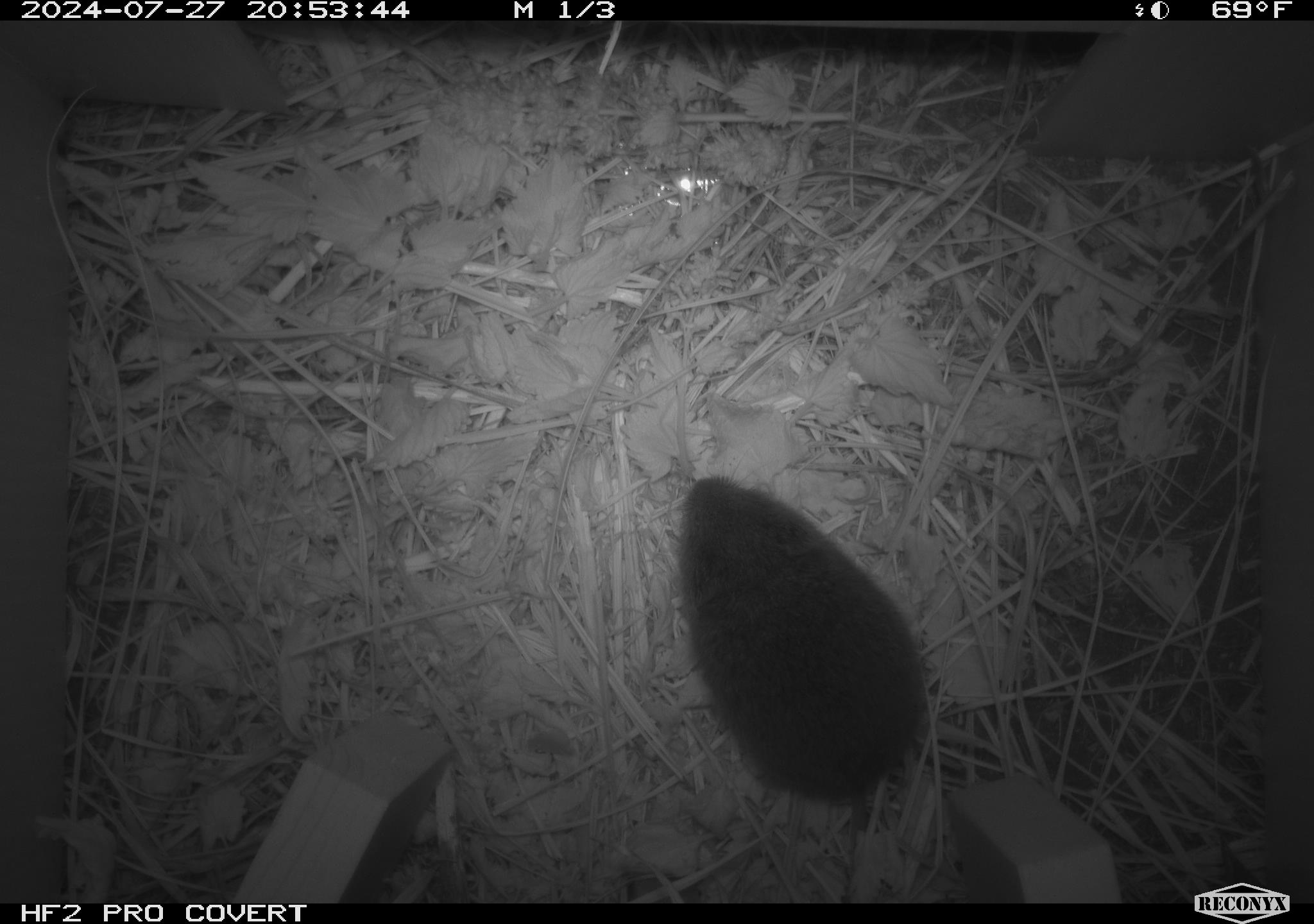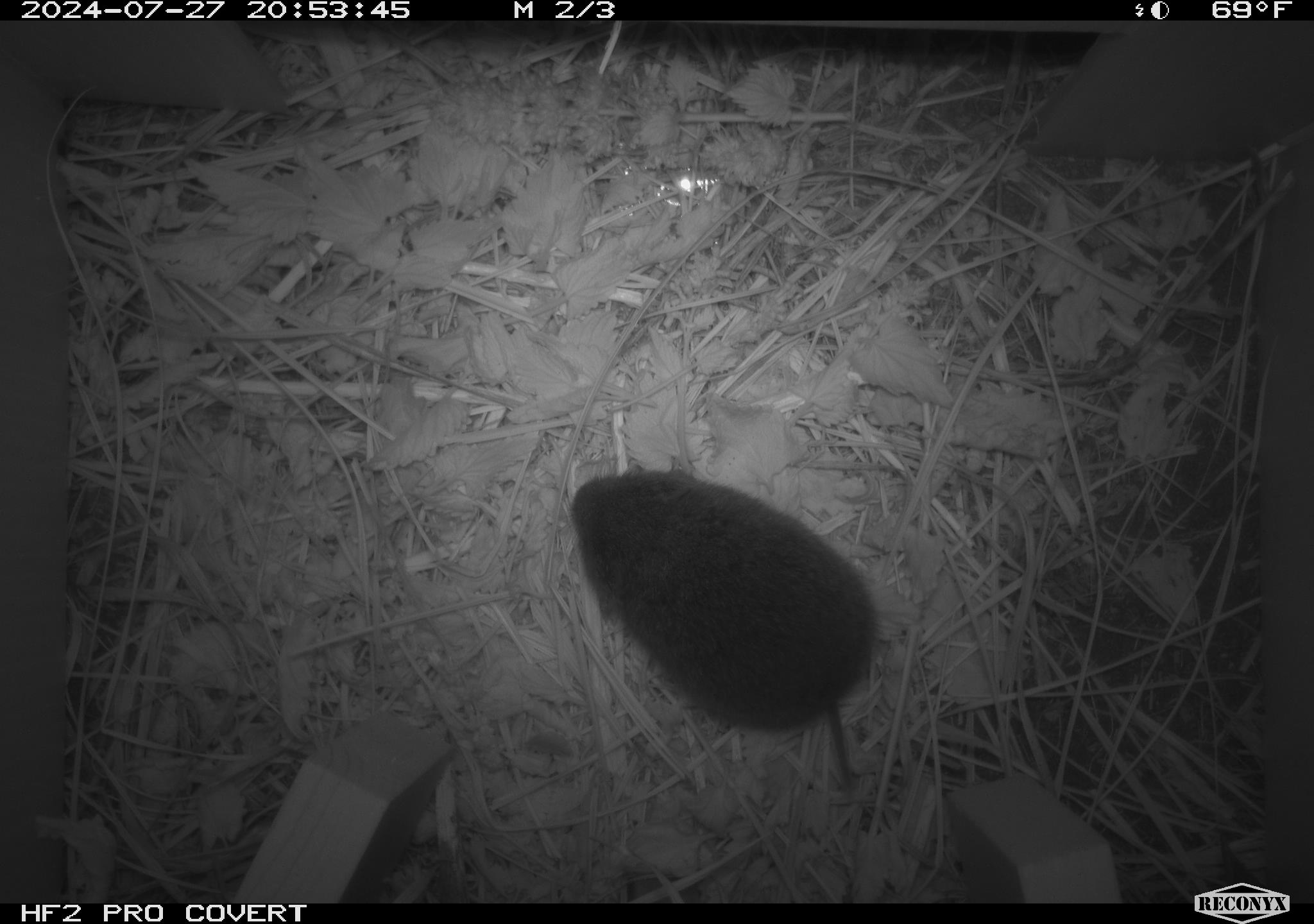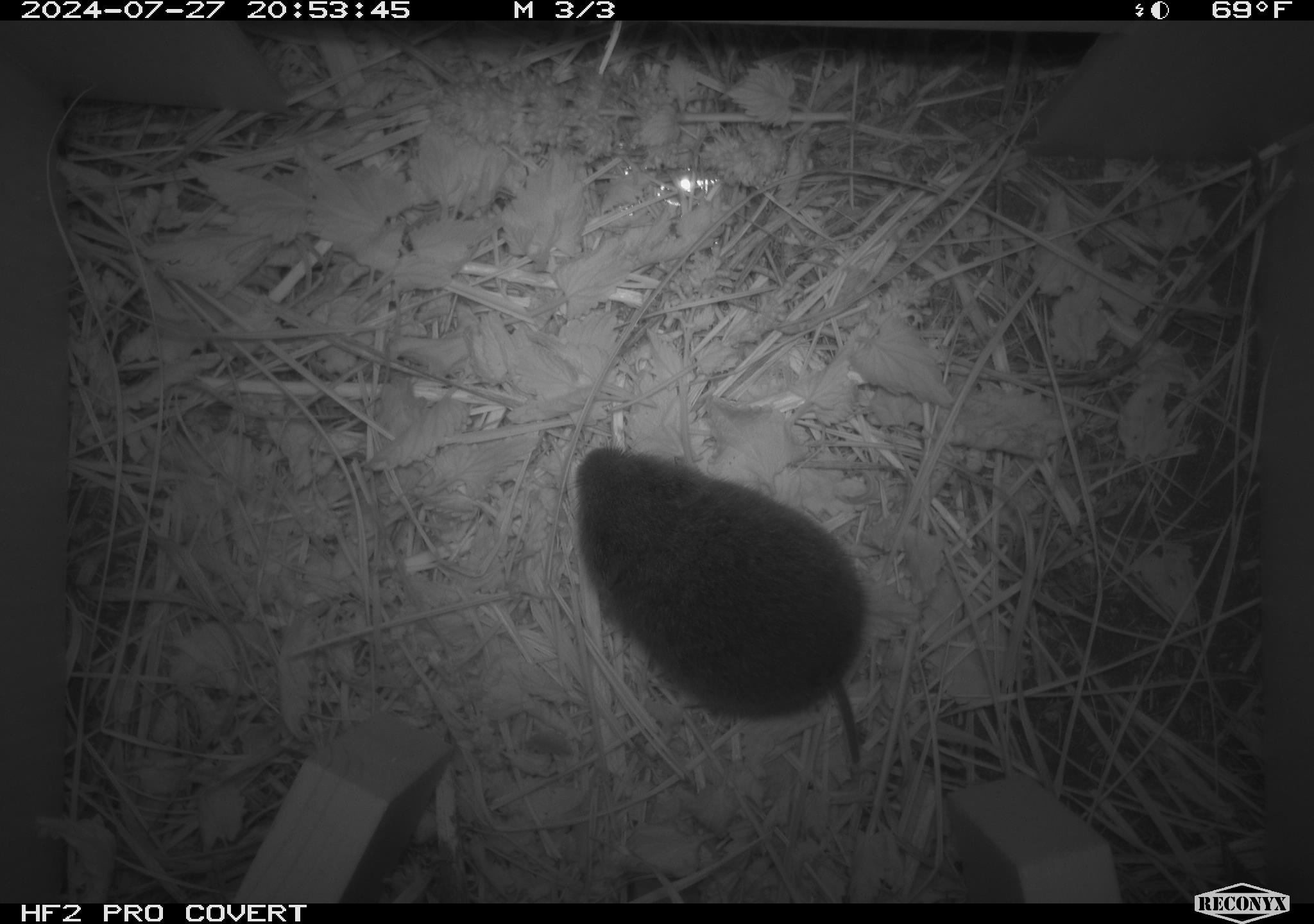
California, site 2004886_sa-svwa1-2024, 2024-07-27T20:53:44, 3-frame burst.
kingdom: Animalia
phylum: Chordata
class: Mammalia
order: Rodentia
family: Cricetidae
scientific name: Arvicolinae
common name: voles, lemmings, and muskrats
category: arvicolinae subfamily